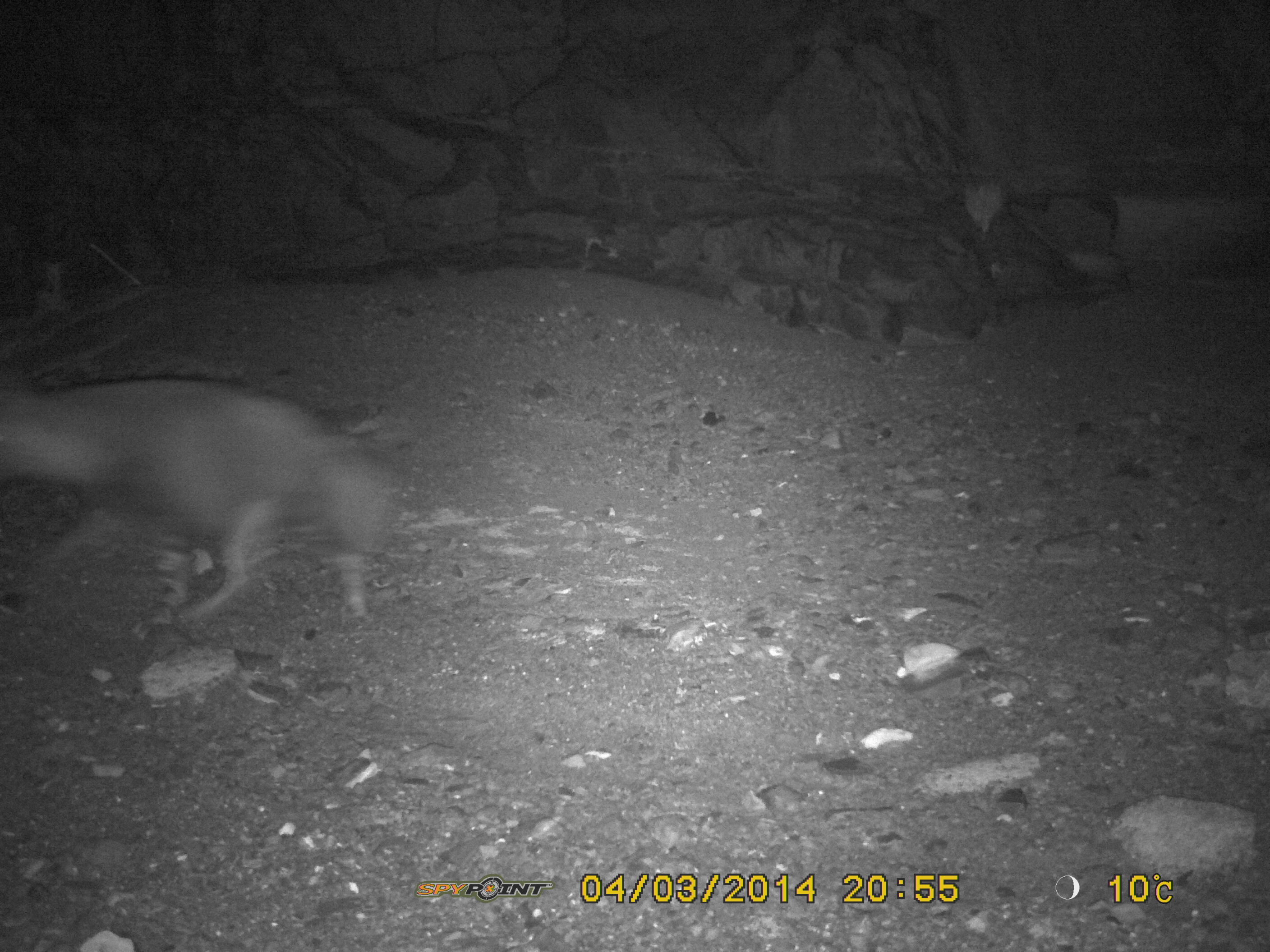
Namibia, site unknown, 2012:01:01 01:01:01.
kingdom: Animalia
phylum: Chordata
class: Mammalia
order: Carnivora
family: Hyaenidae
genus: Parahyaena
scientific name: Parahyaena brunnea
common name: brown hyena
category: hyaena brunnea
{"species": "hyaena brunnea (brown hyena) (Parahyaena brunnea)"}